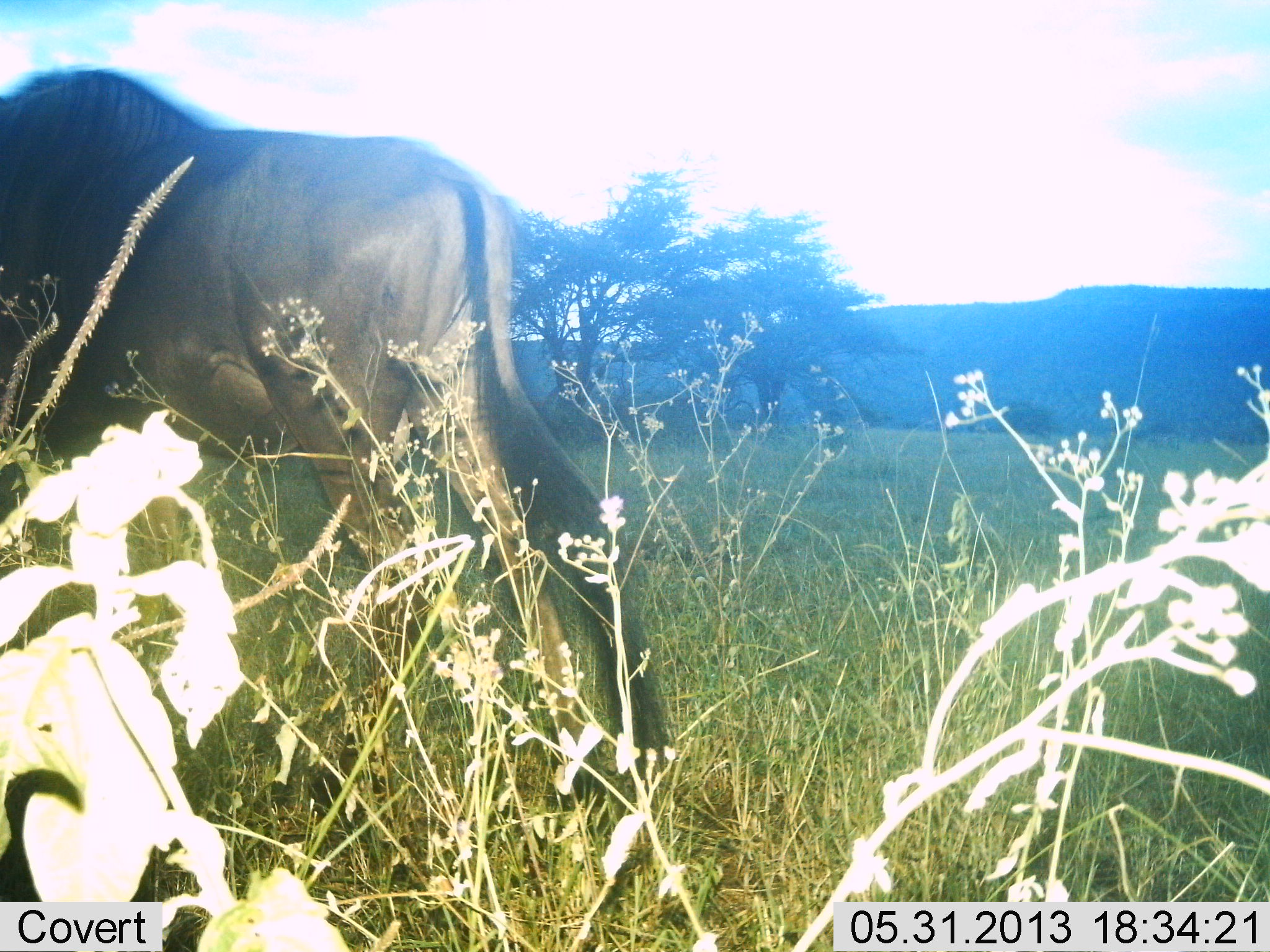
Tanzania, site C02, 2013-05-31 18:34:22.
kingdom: Animalia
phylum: Chordata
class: Mammalia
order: Artiodactyla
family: Bovidae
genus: Connochaetes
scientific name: Connochaetes taurinus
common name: blue wildebeest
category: wildebeest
Wildebeest (blue wildebeest) (Connochaetes taurinus), count 1. Behavior (volunteer vote fractions): standing 40%, resting 0%, moving 60%, interacting 0%. Young present (vote fraction): 0%. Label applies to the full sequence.